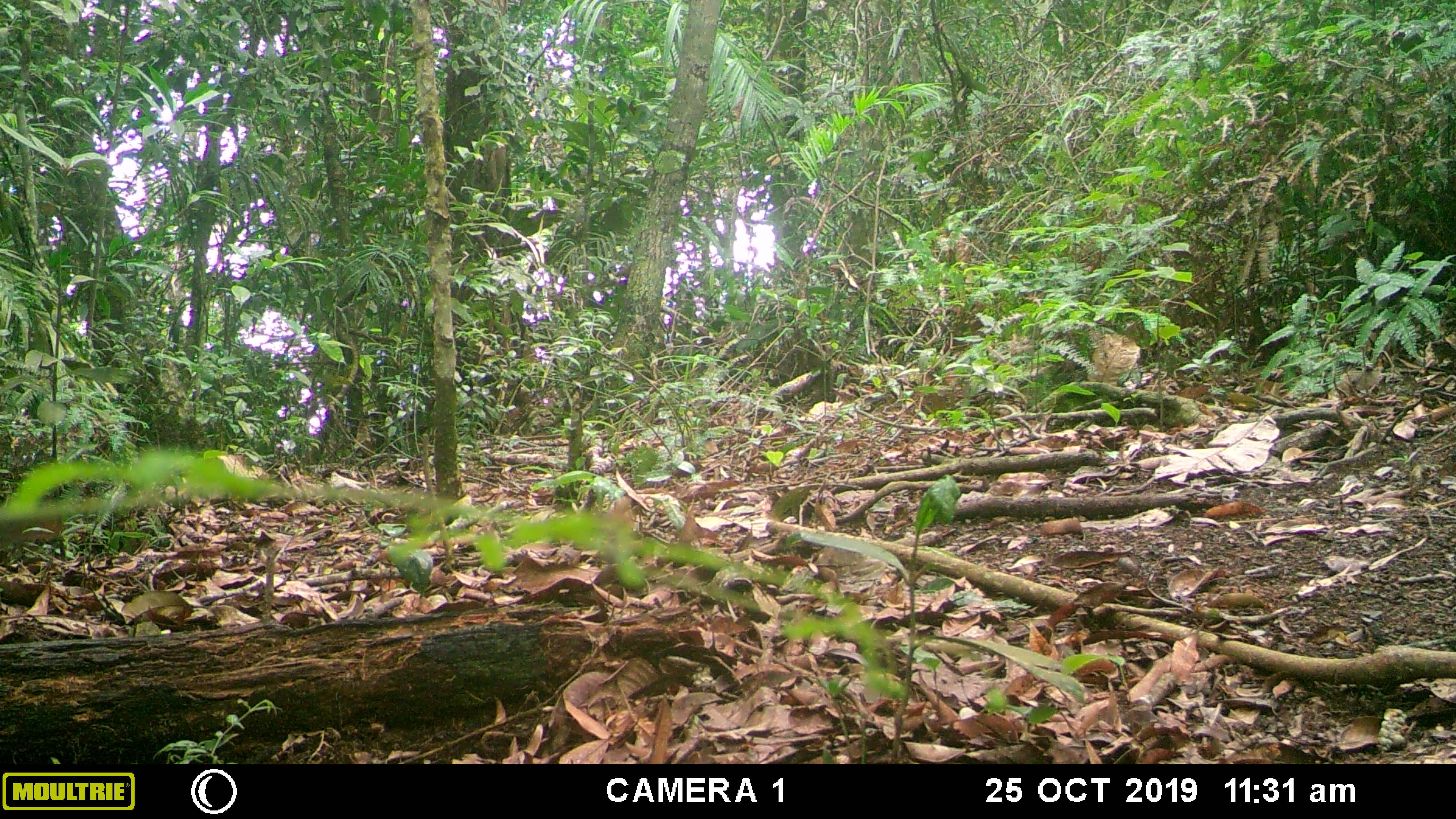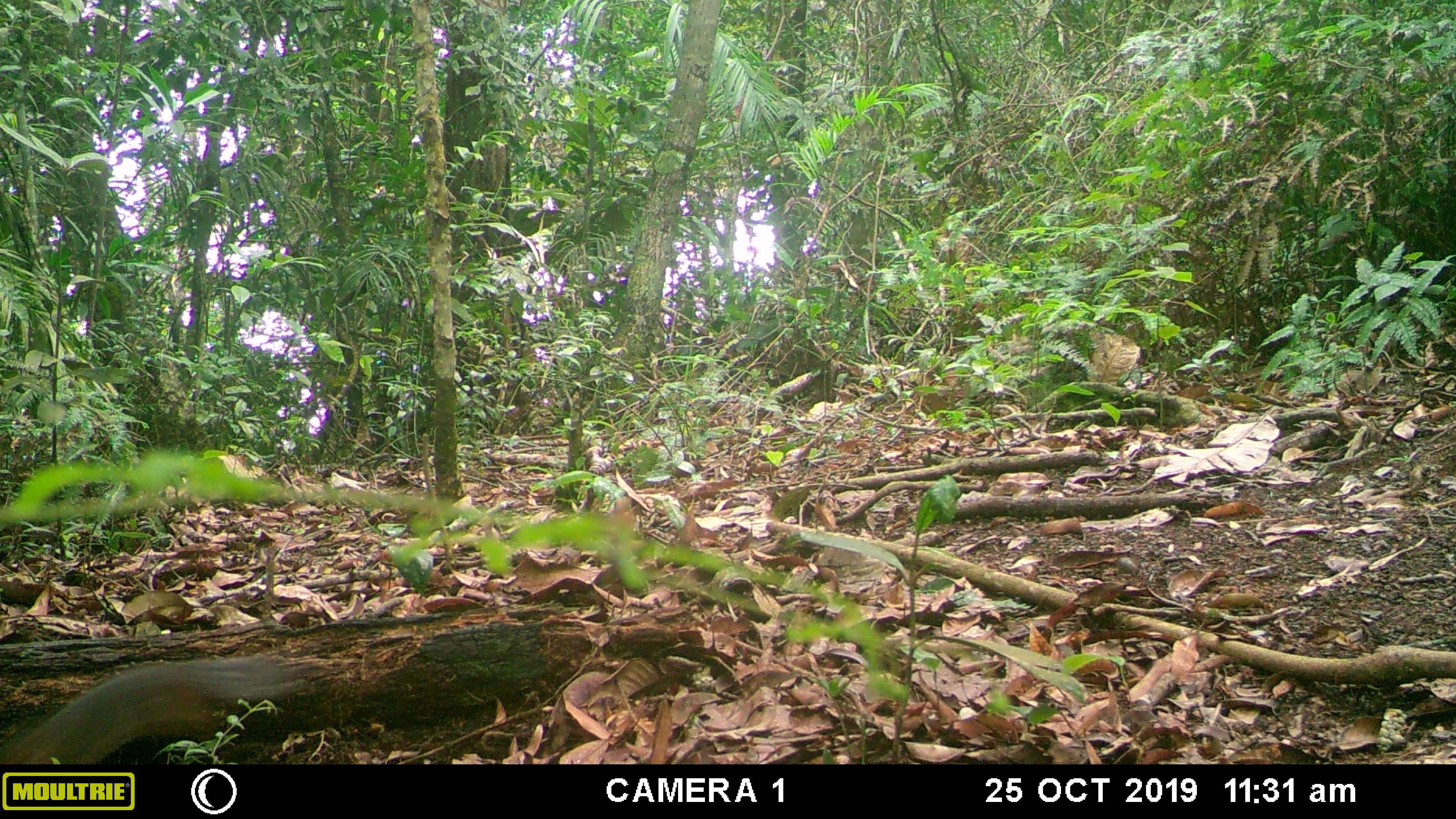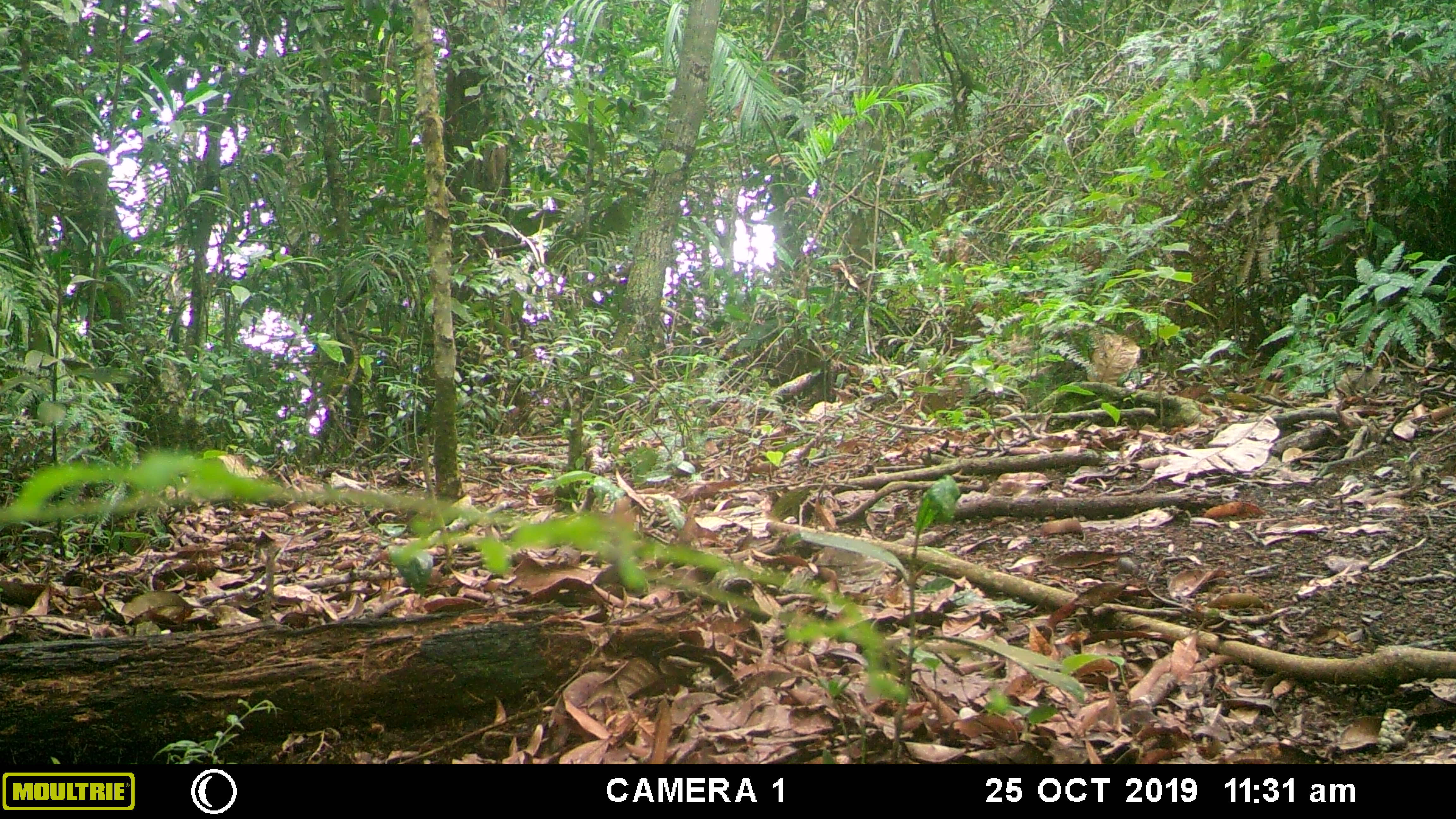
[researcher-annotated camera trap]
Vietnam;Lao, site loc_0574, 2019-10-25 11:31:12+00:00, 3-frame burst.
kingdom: Animalia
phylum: Chordata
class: Mammalia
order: Rodentia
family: Sciuridae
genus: Dremomys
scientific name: Dremomys rufigenis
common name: red-cheeked squirrel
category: red cheeked squirrel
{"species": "red cheeked squirrel (red-cheeked squirrel) (Dremomys rufigenis)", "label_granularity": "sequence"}